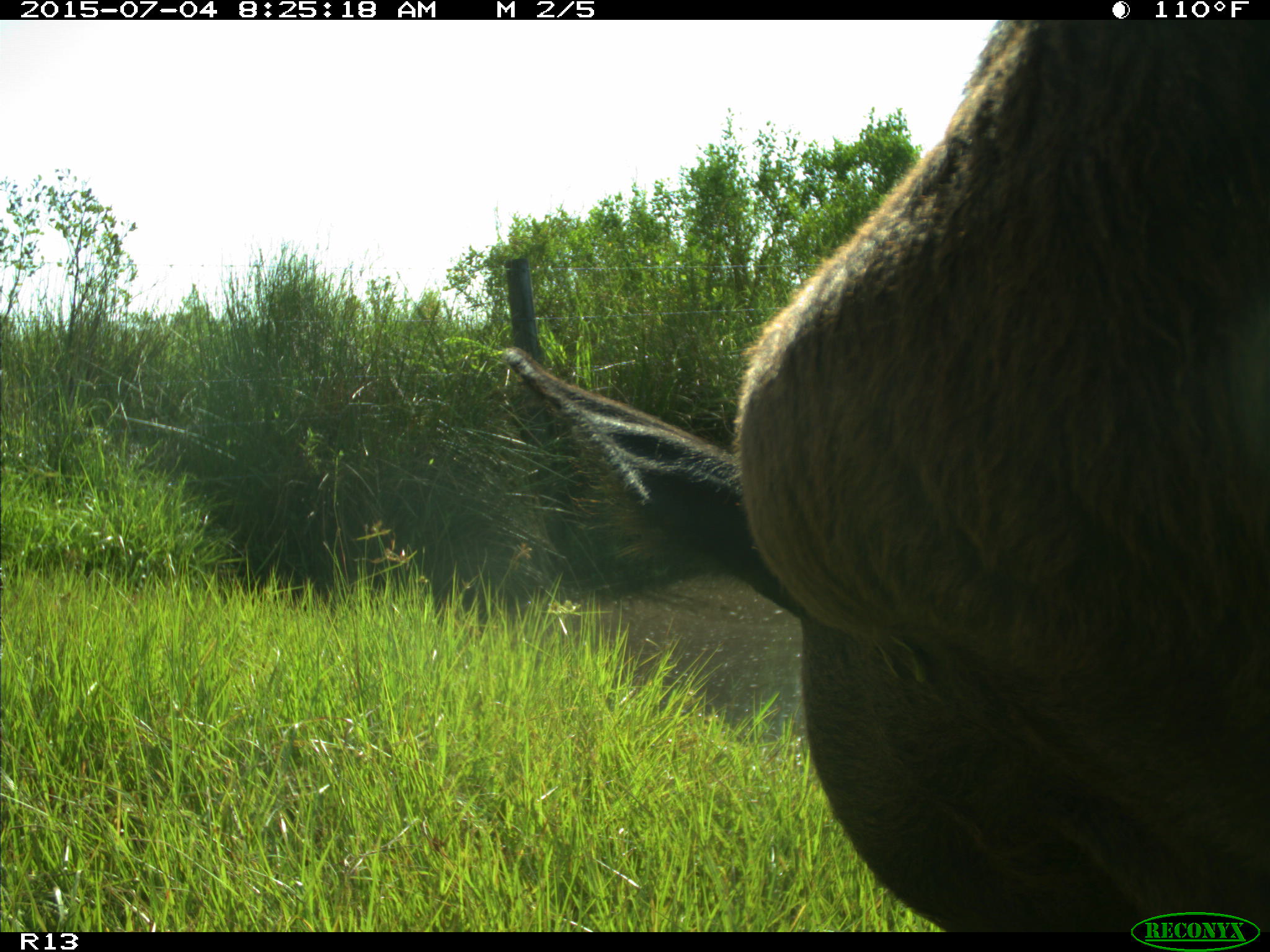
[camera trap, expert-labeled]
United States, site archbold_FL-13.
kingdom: Animalia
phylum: Chordata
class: Mammalia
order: Artiodactyla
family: Bovidae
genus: Bos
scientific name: Bos taurus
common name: domestic cow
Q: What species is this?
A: Bos taurus (domestic cow).